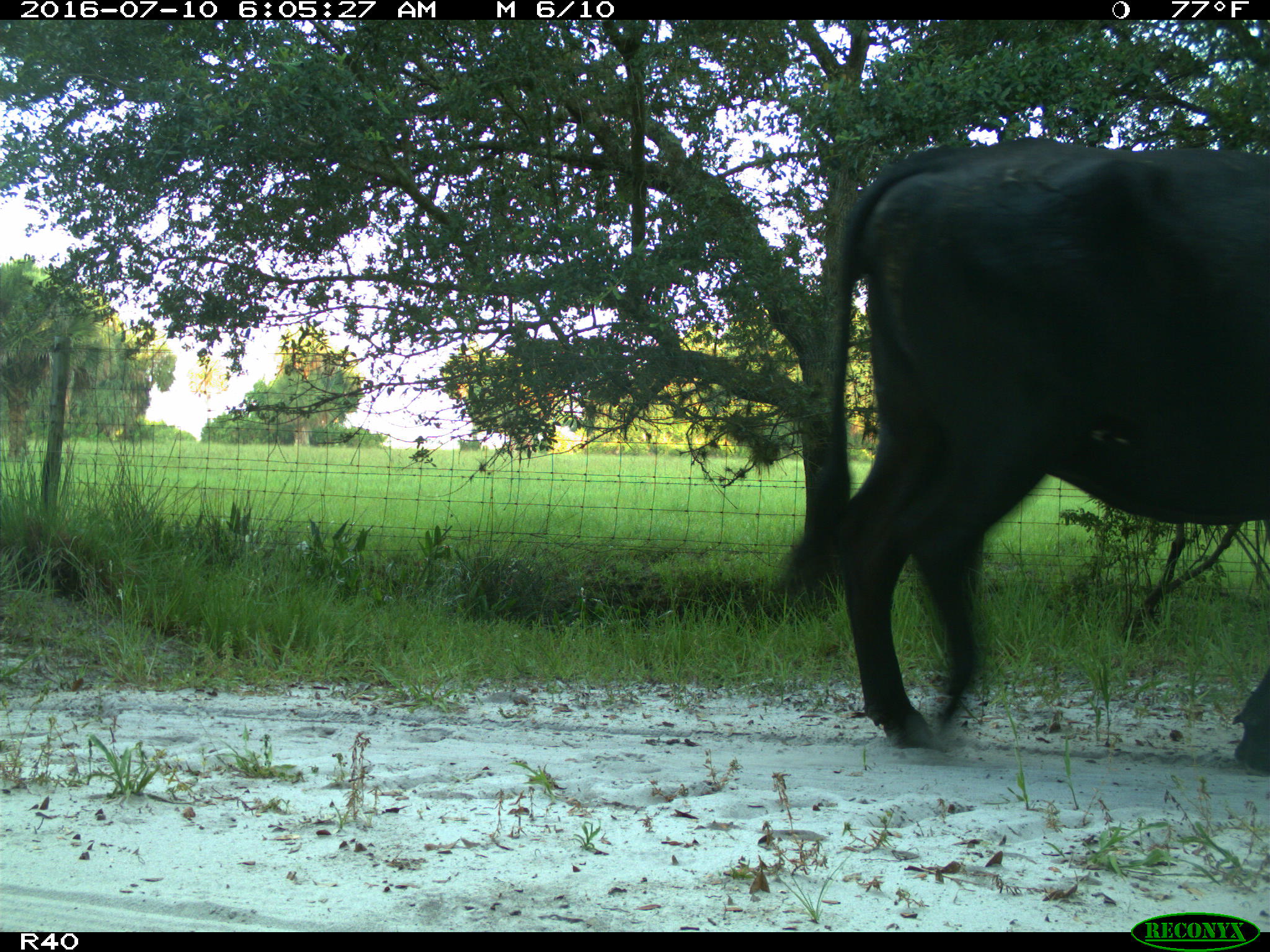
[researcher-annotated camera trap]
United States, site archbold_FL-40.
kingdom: Animalia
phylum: Chordata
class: Mammalia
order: Artiodactyla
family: Bovidae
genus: Bos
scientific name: Bos taurus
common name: domestic cow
Bos taurus (domestic cow).